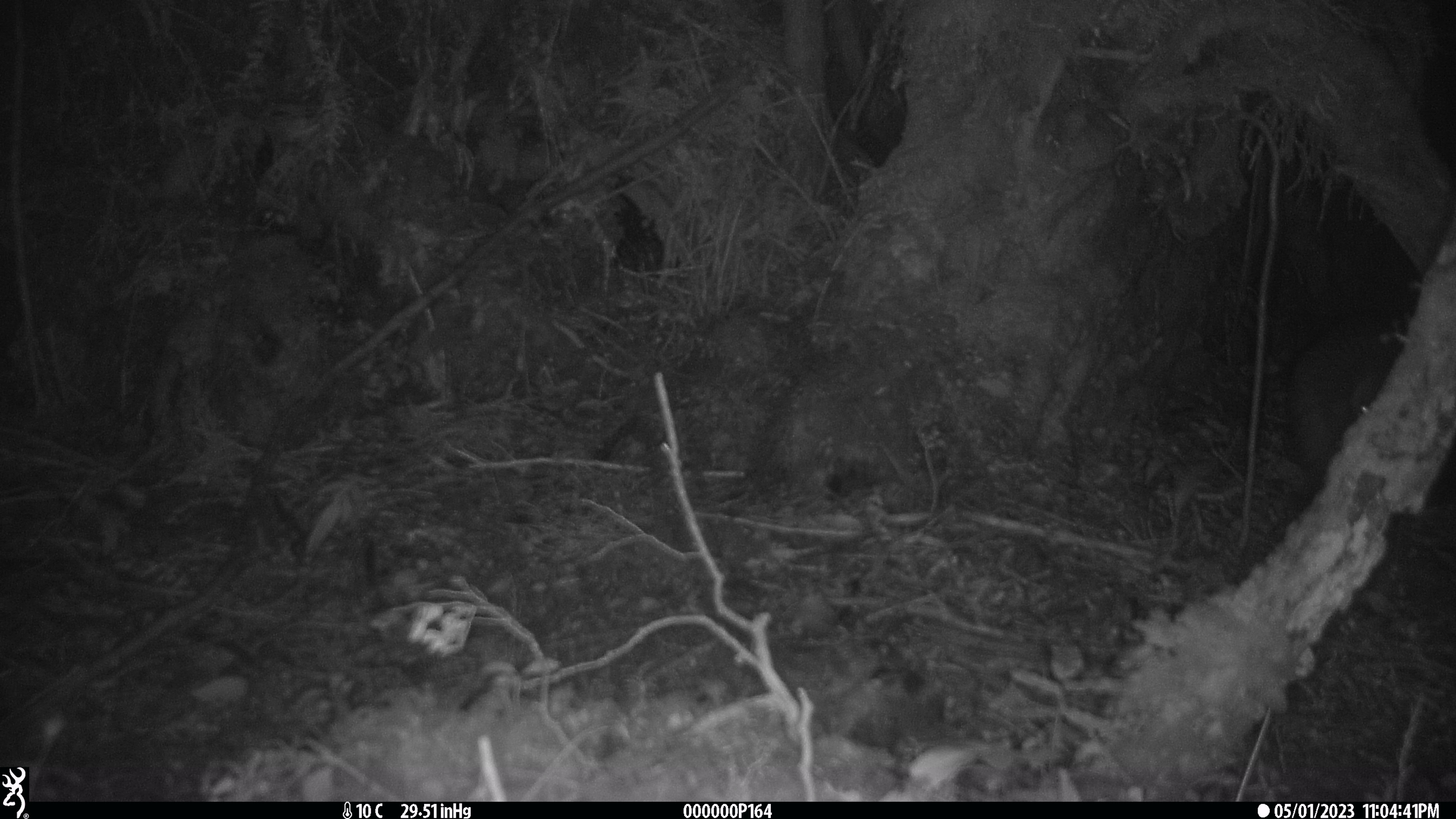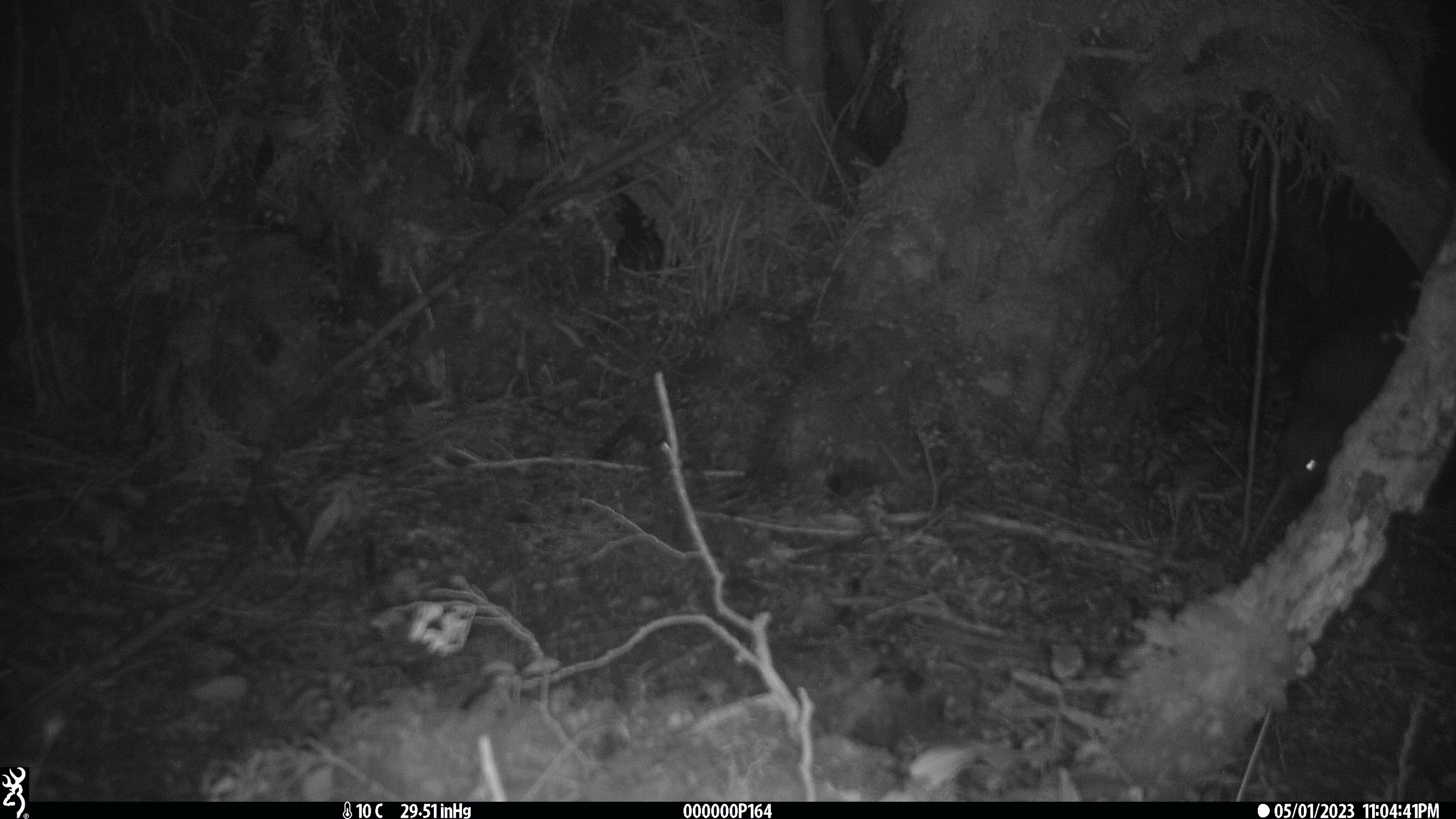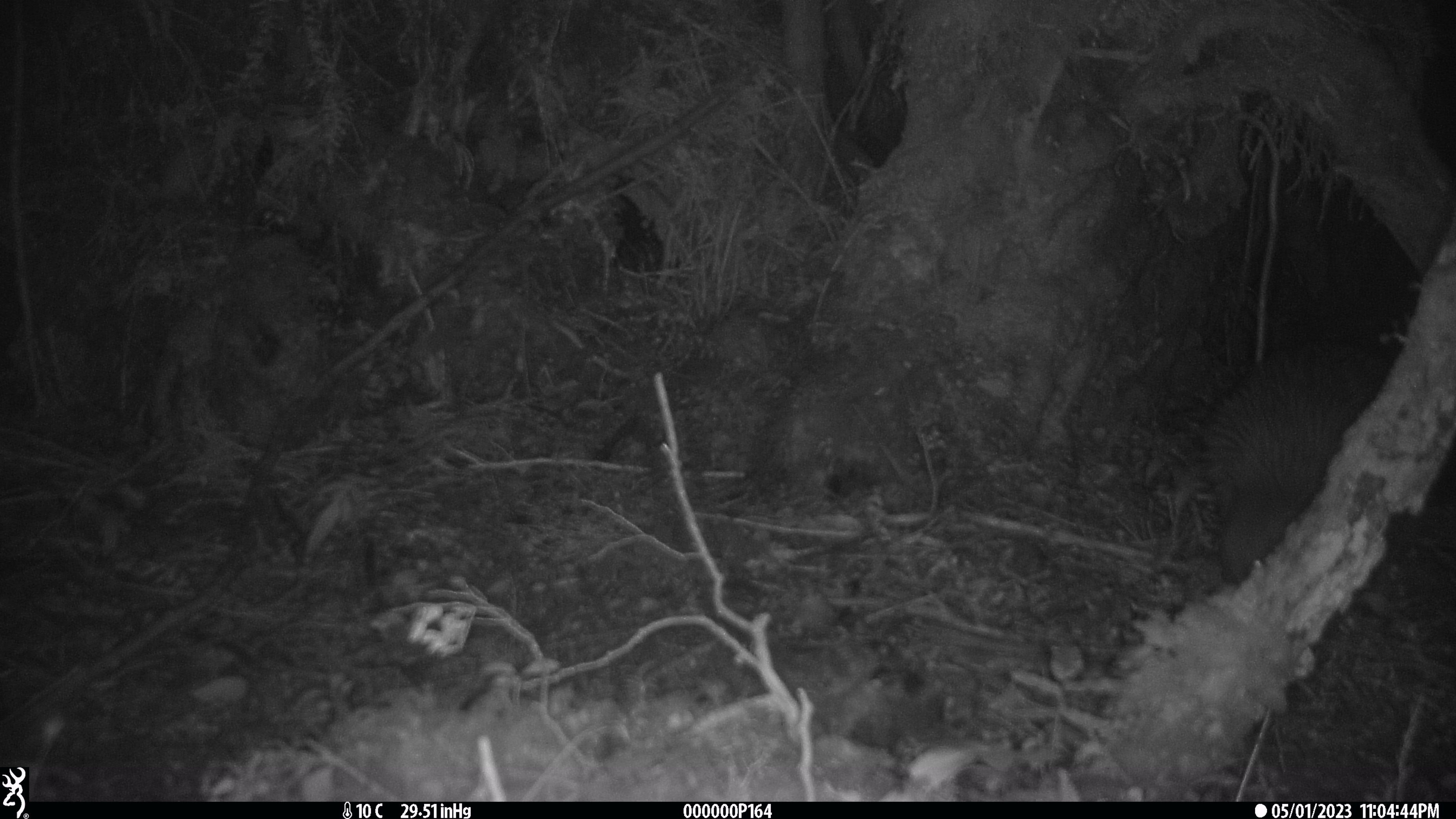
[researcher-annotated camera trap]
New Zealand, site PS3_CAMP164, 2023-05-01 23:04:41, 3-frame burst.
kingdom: Animalia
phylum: Chordata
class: Aves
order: Apterygiformes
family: Apterygidae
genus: Apteryx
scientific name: Apteryx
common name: kiwi